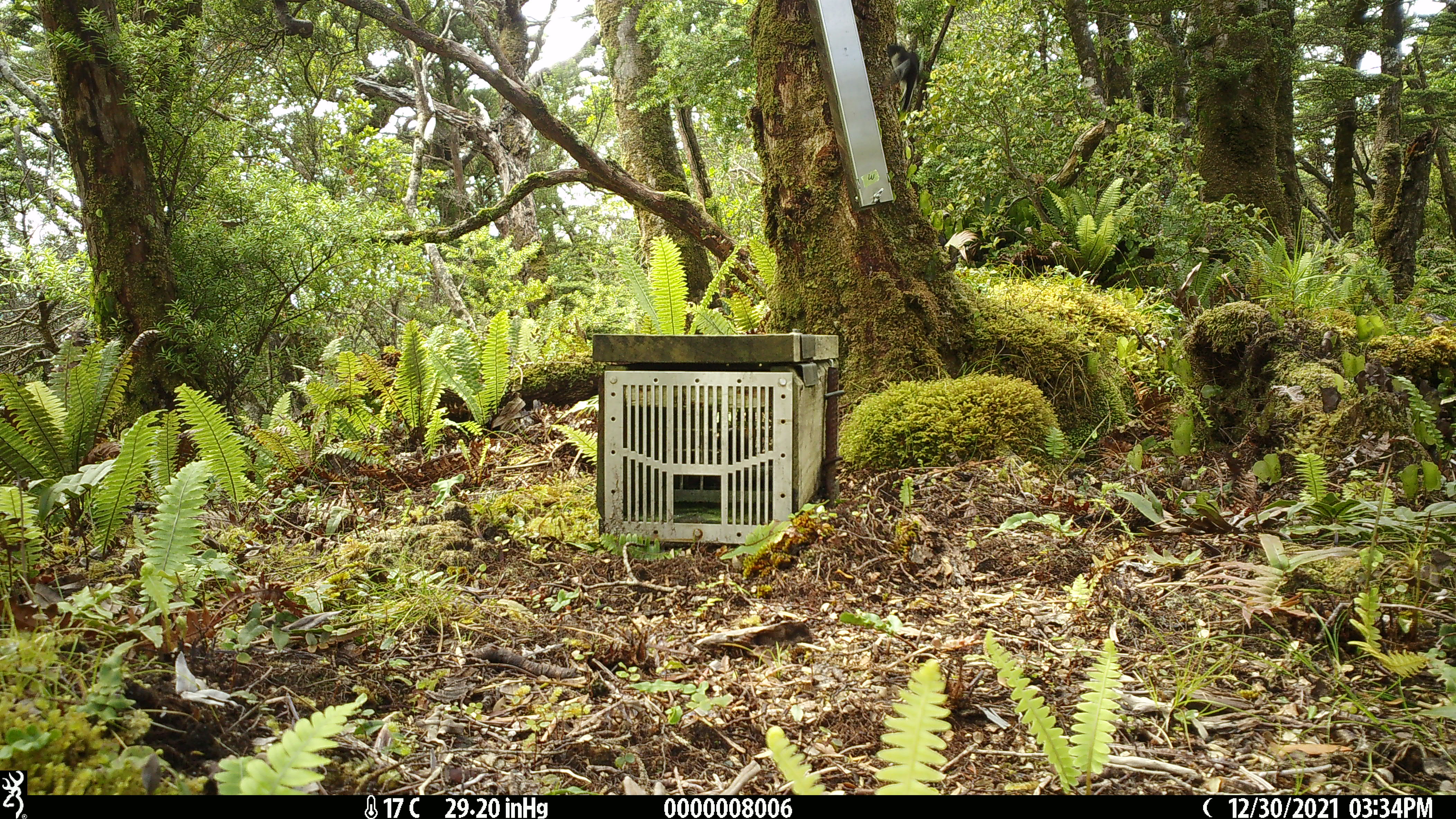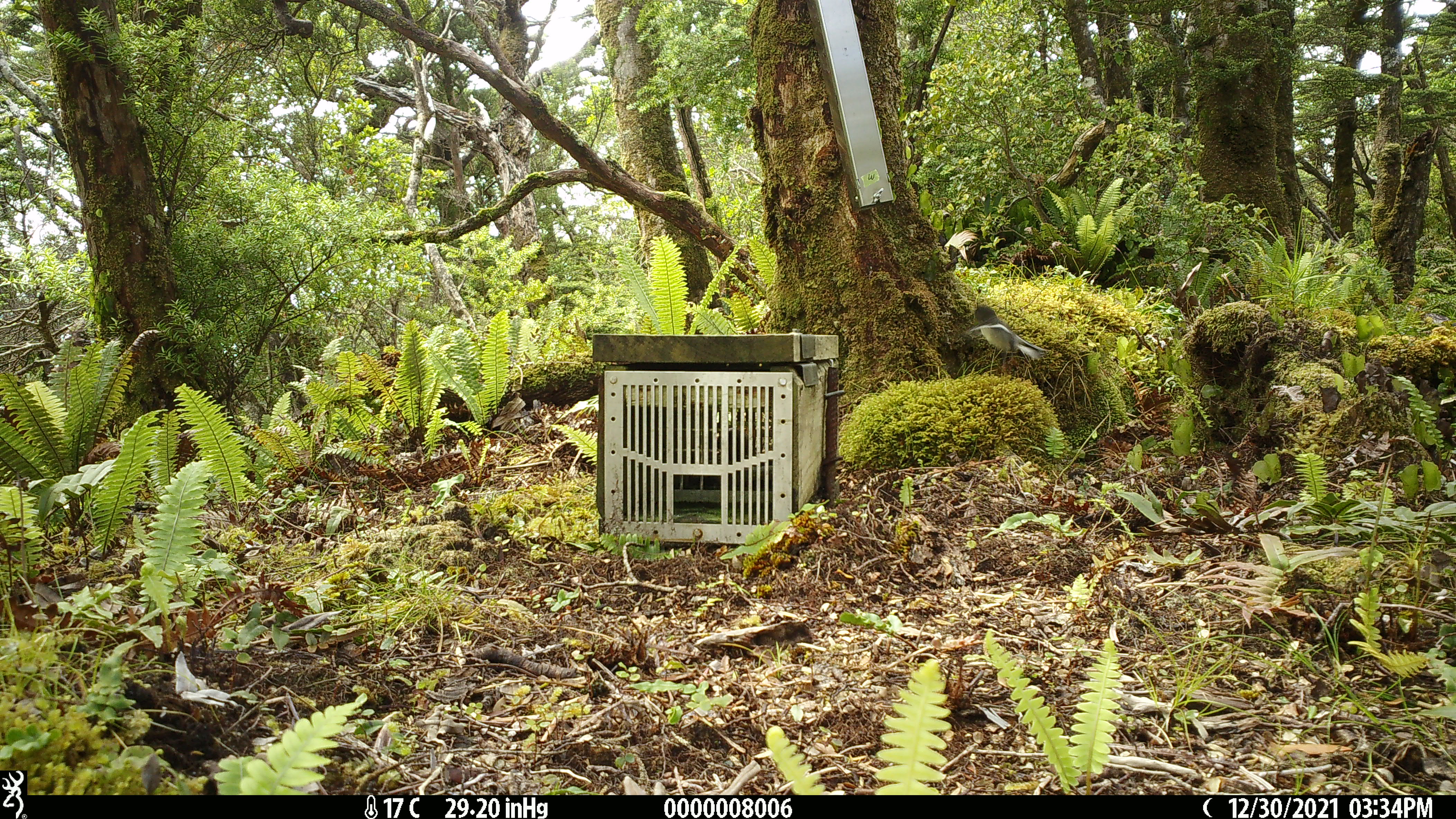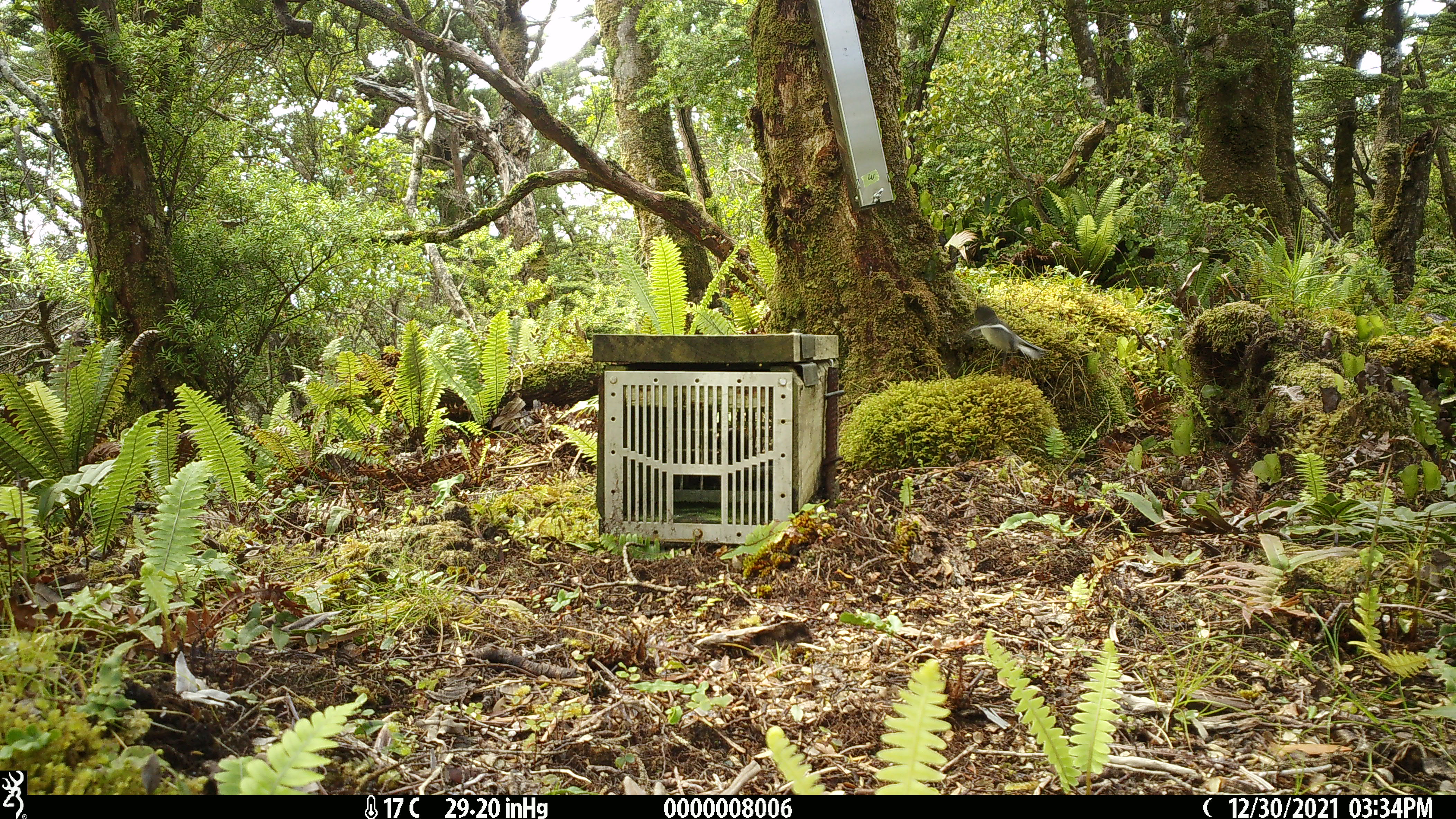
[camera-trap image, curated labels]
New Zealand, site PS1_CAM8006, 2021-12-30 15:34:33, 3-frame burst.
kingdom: Animalia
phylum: Chordata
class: Aves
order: Passeriformes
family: Petroicidae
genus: Petroica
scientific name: Petroica macrocephala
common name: tomtit